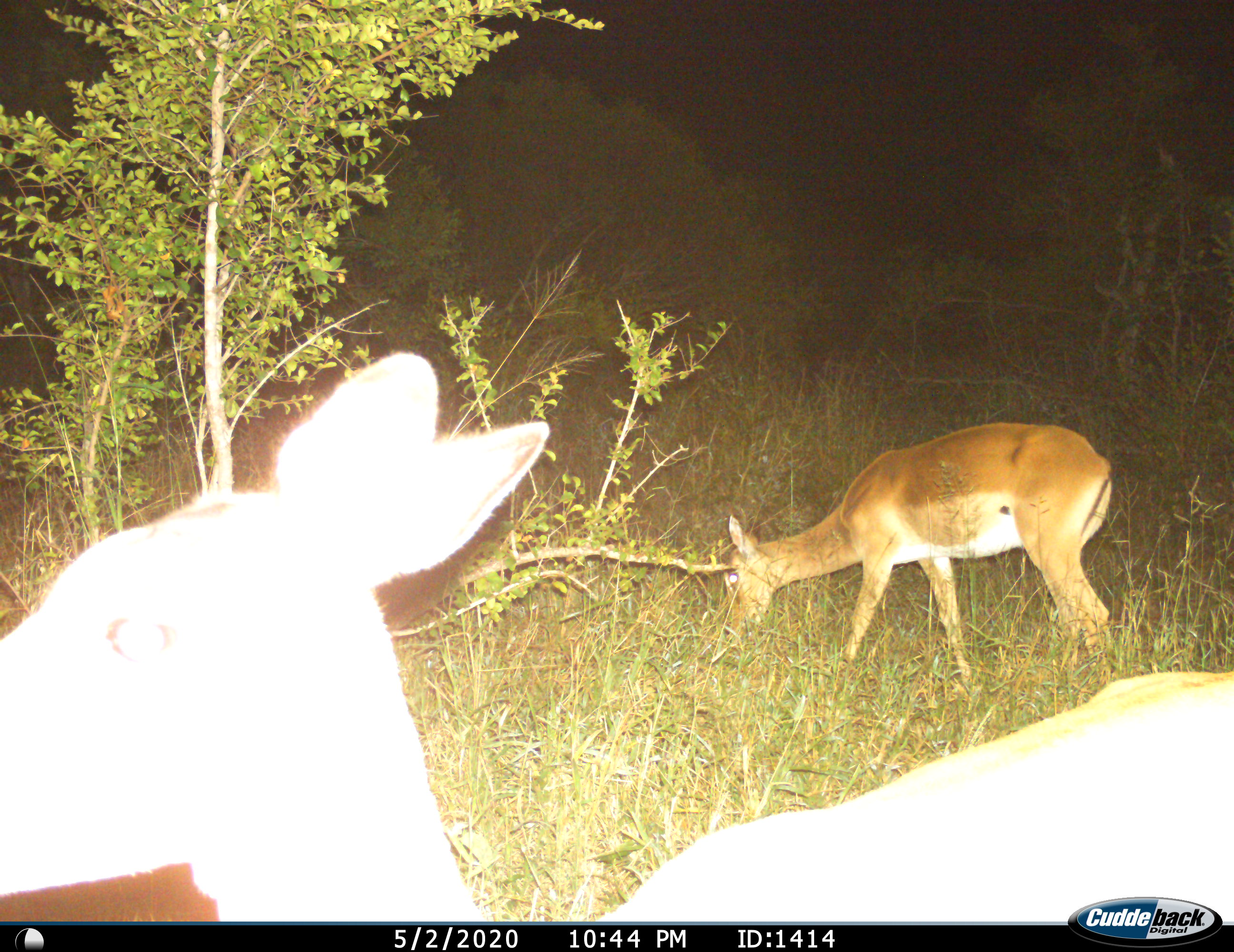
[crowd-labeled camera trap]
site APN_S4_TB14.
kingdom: Animalia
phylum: Chordata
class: Mammalia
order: Artiodactyla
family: Bovidae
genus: Aepyceros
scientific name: Aepyceros melampus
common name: impala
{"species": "impala (Aepyceros melampus)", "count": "2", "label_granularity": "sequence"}